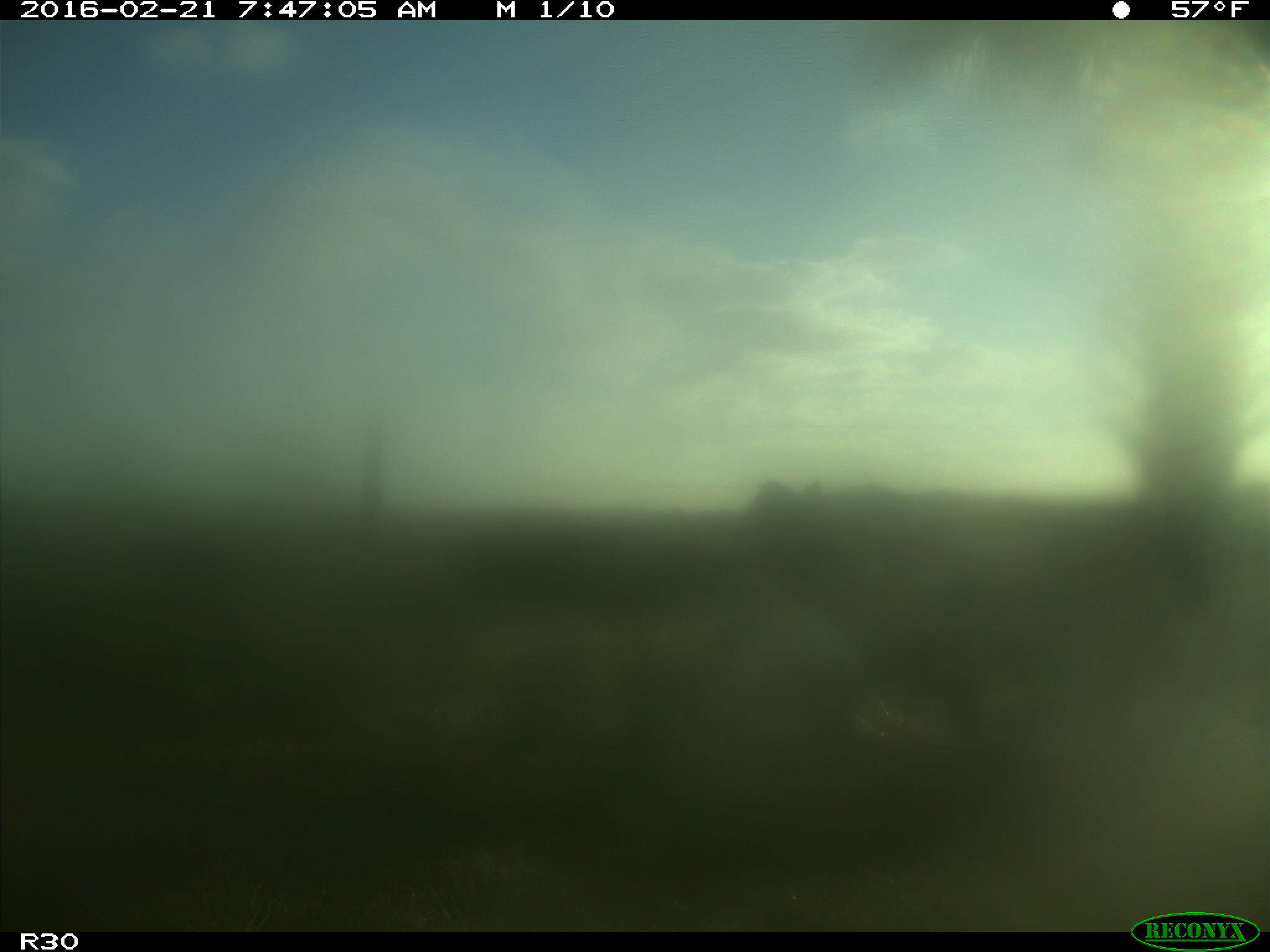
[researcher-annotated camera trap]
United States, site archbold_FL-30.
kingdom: Animalia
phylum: Chordata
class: Mammalia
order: Artiodactyla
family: Bovidae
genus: Bos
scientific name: Bos taurus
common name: domestic cow